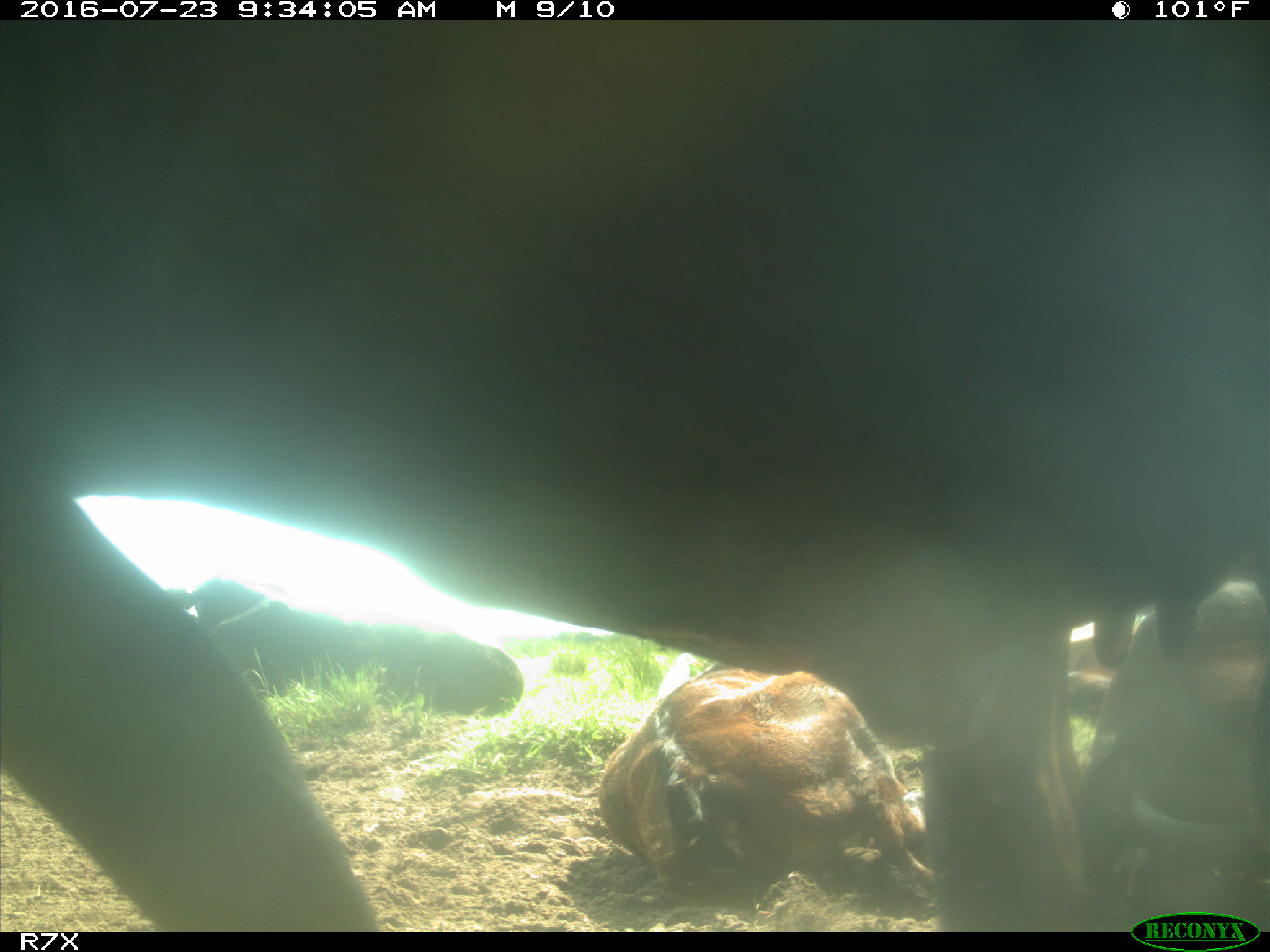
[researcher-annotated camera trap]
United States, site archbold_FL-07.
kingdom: Animalia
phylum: Chordata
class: Mammalia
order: Artiodactyla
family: Bovidae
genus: Bos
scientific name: Bos taurus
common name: domestic cow